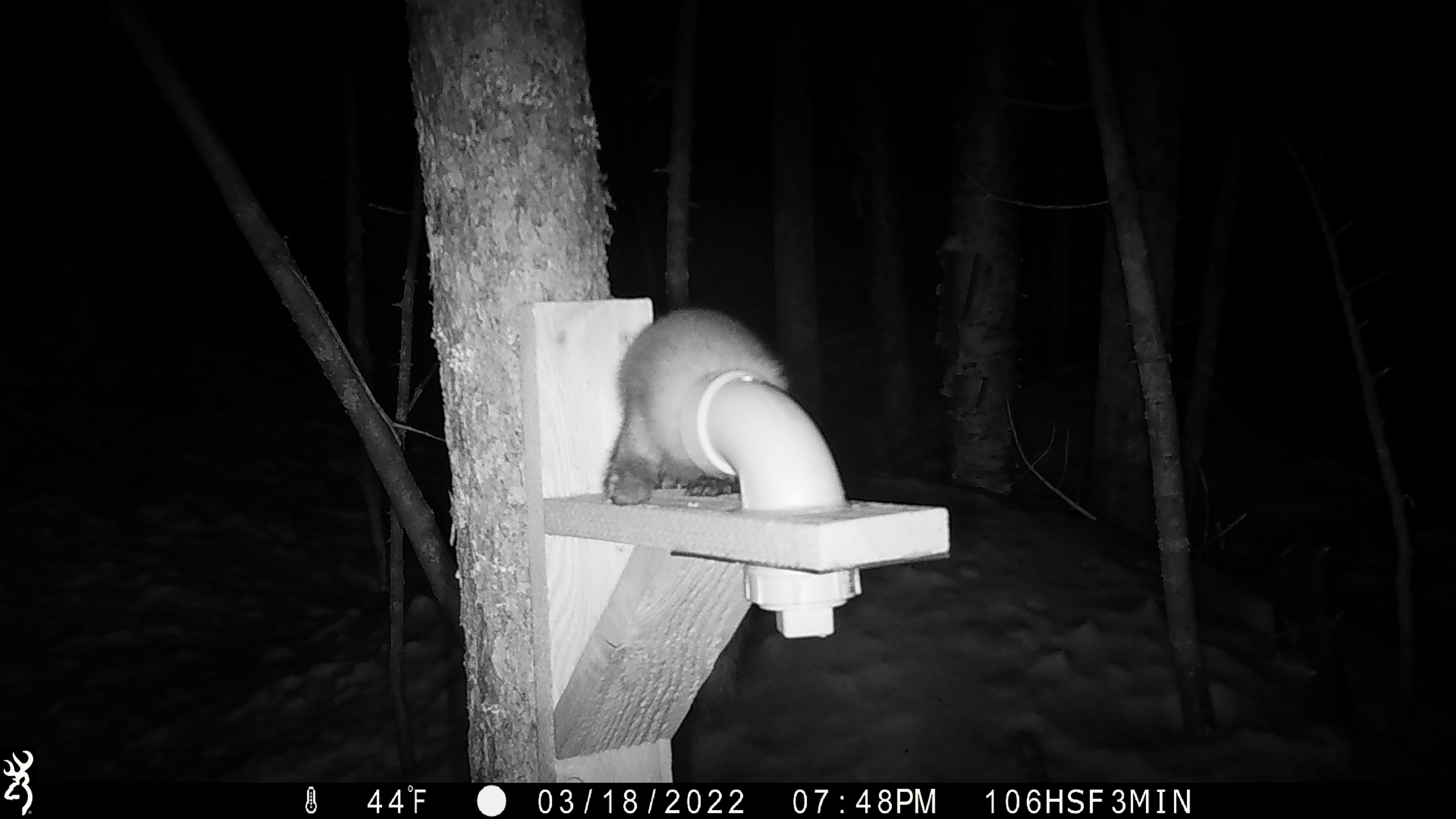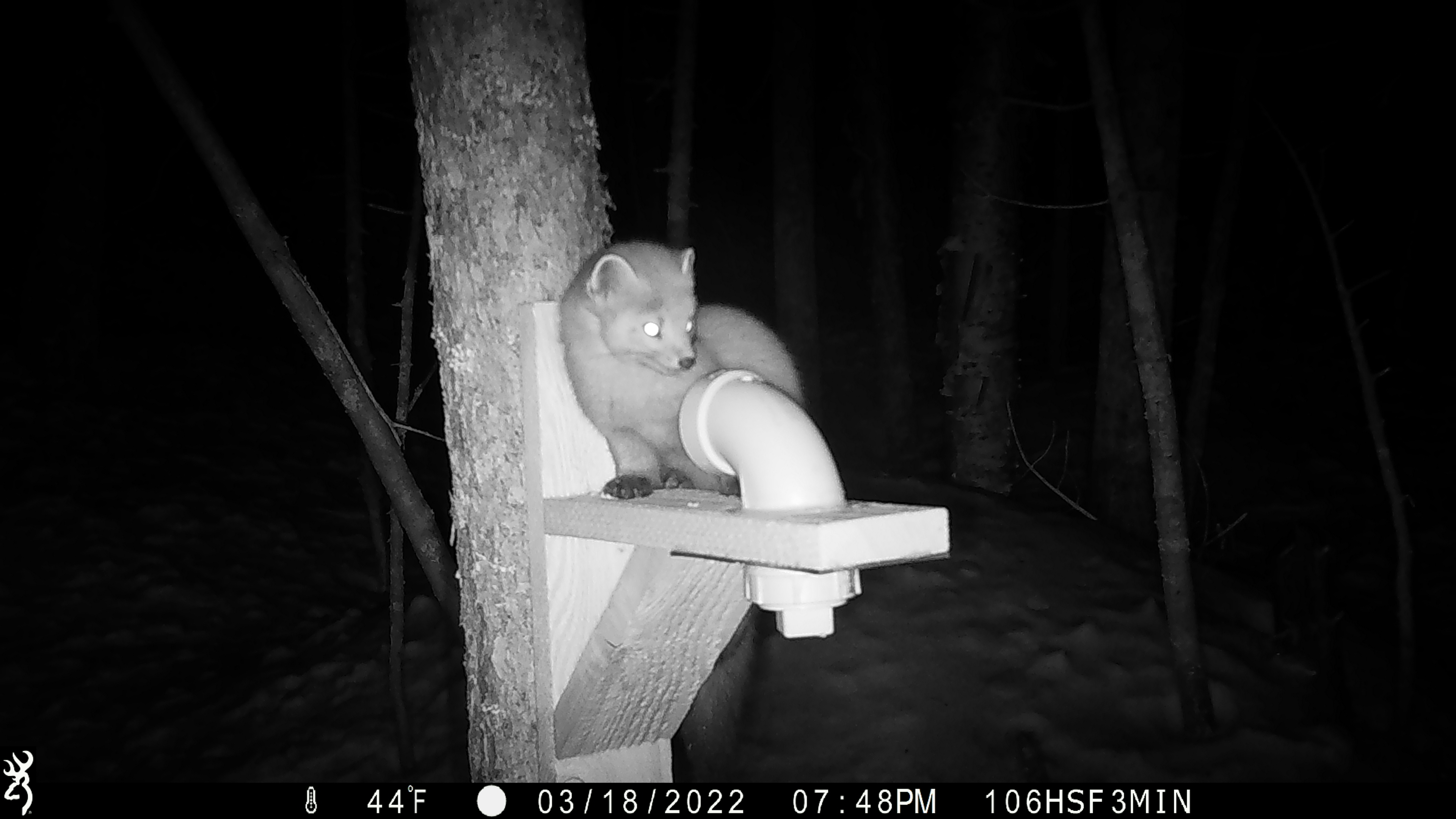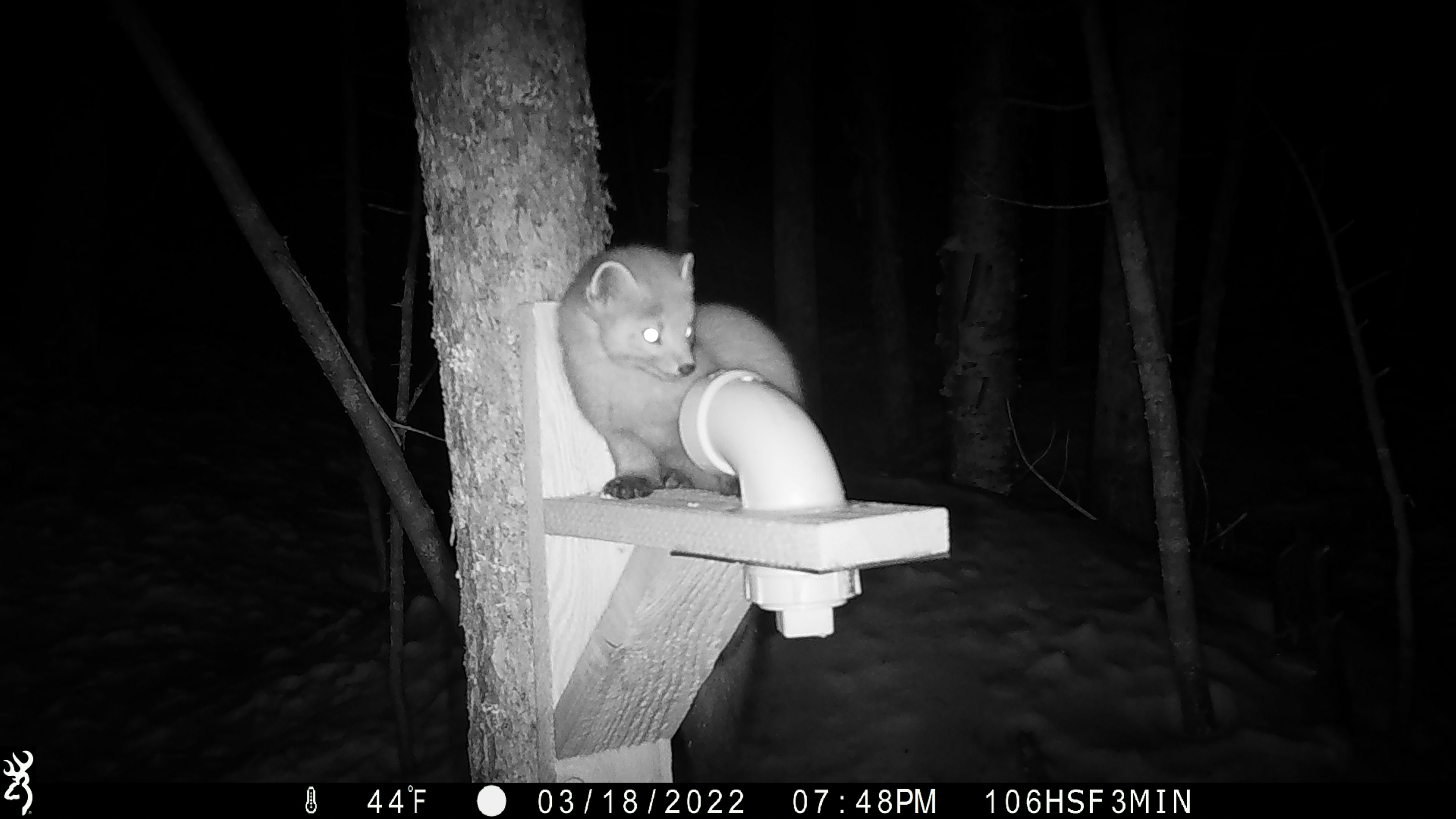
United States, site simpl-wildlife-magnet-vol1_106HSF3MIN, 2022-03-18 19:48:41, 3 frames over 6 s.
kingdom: Animalia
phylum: Chordata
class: Mammalia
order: Carnivora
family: Mustelidae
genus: Martes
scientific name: Martes americana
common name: american marten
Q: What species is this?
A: American marten (Martes americana).